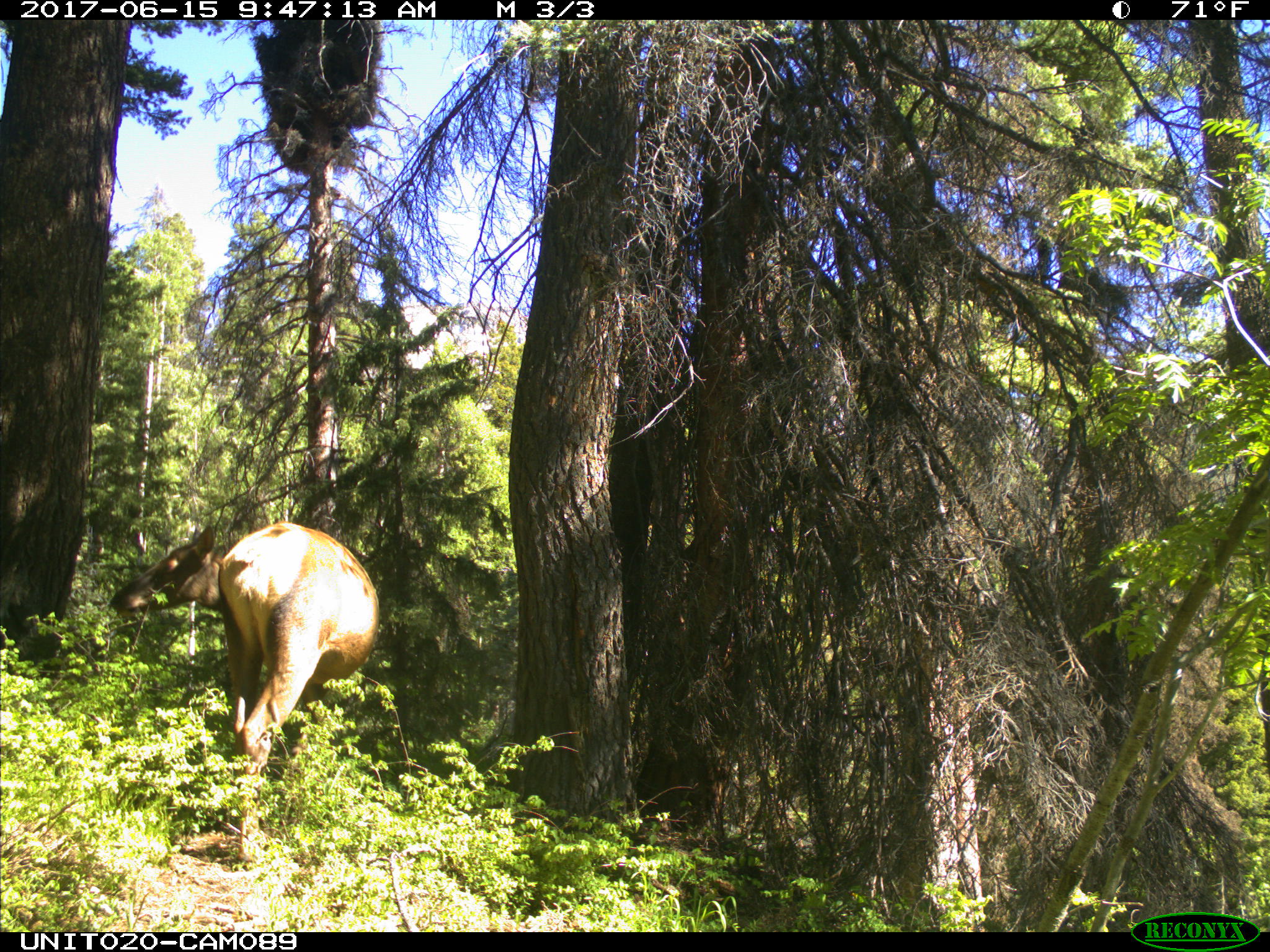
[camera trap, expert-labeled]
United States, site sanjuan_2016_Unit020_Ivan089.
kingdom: Animalia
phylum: Chordata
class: Mammalia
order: Artiodactyla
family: Cervidae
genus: Cervus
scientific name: Cervus elaphus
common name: red deer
Cervus elaphus (red deer).